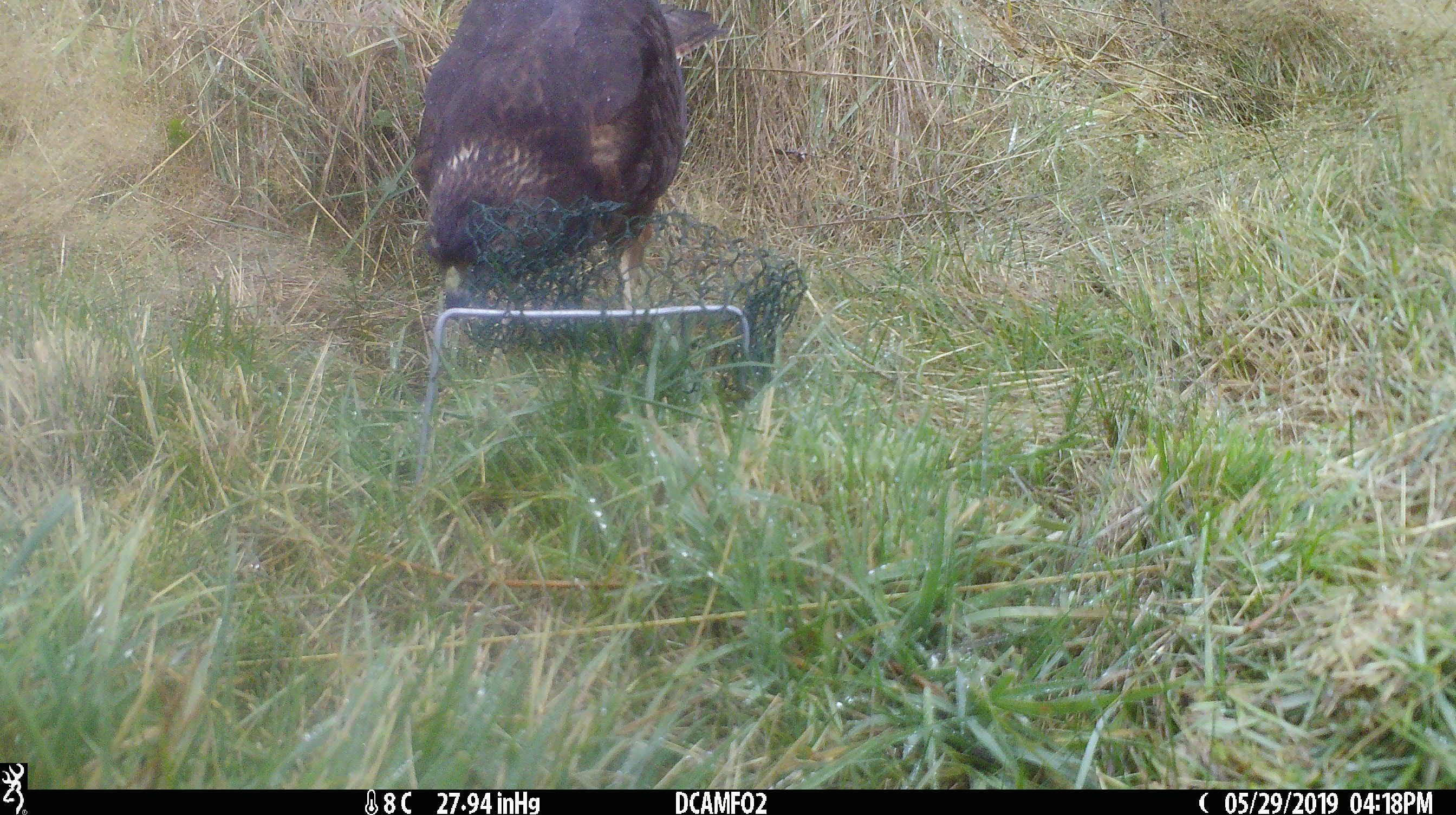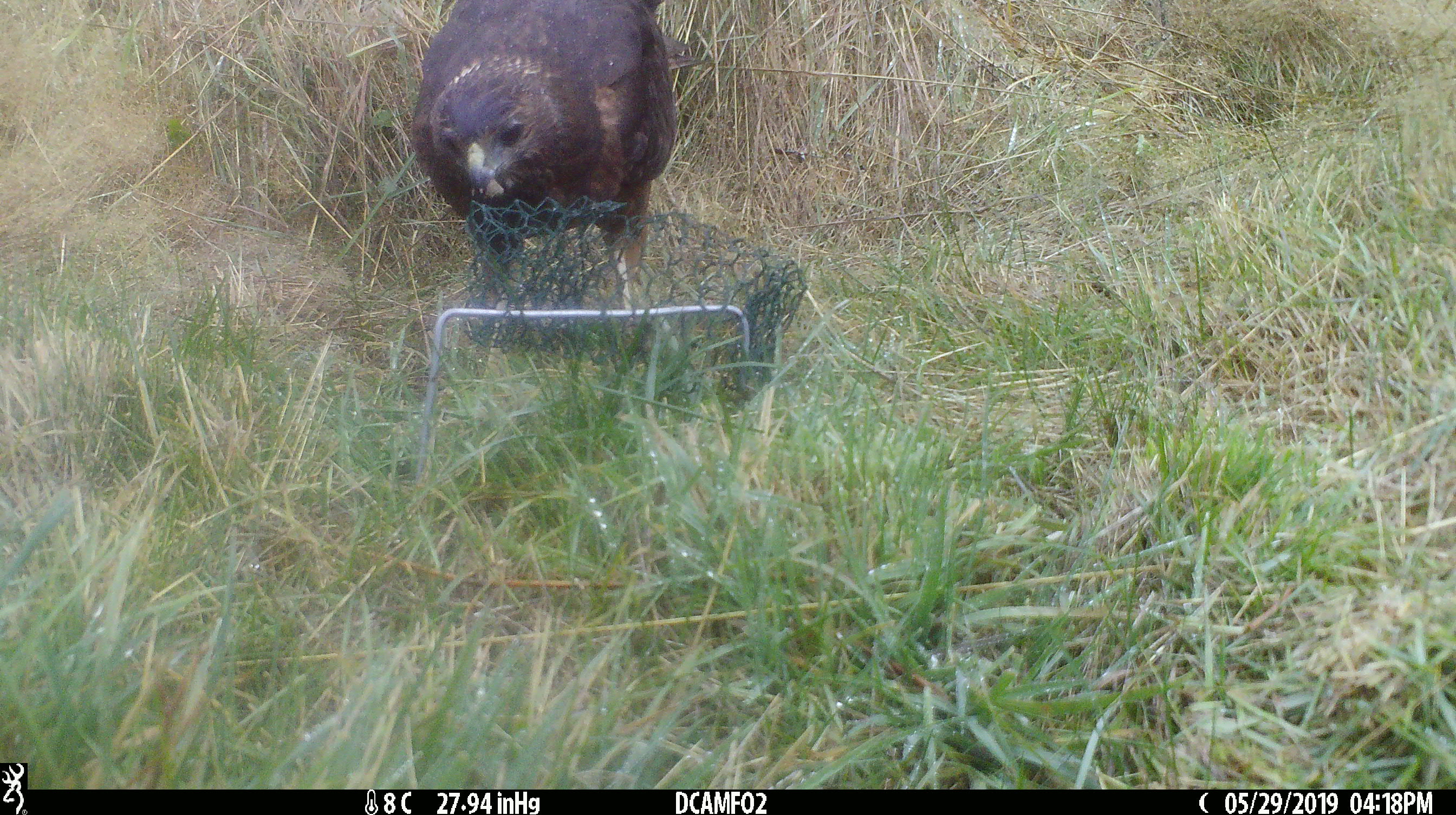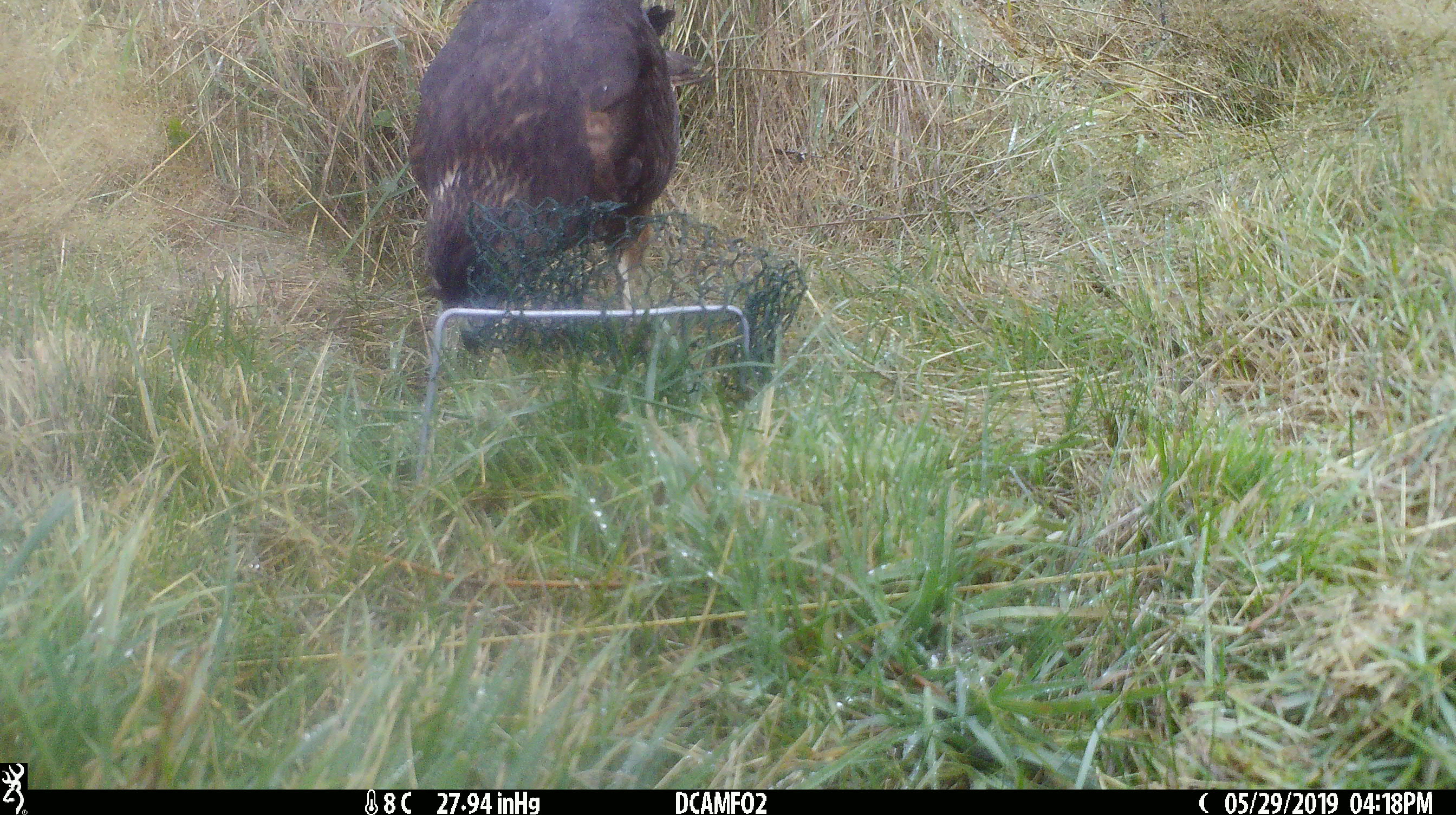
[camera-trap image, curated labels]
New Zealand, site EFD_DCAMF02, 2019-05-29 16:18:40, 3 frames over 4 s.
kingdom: Animalia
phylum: Chordata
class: Aves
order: Accipitriformes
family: Accipitridae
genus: Circus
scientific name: Circus approximans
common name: swamp harrier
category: harrier